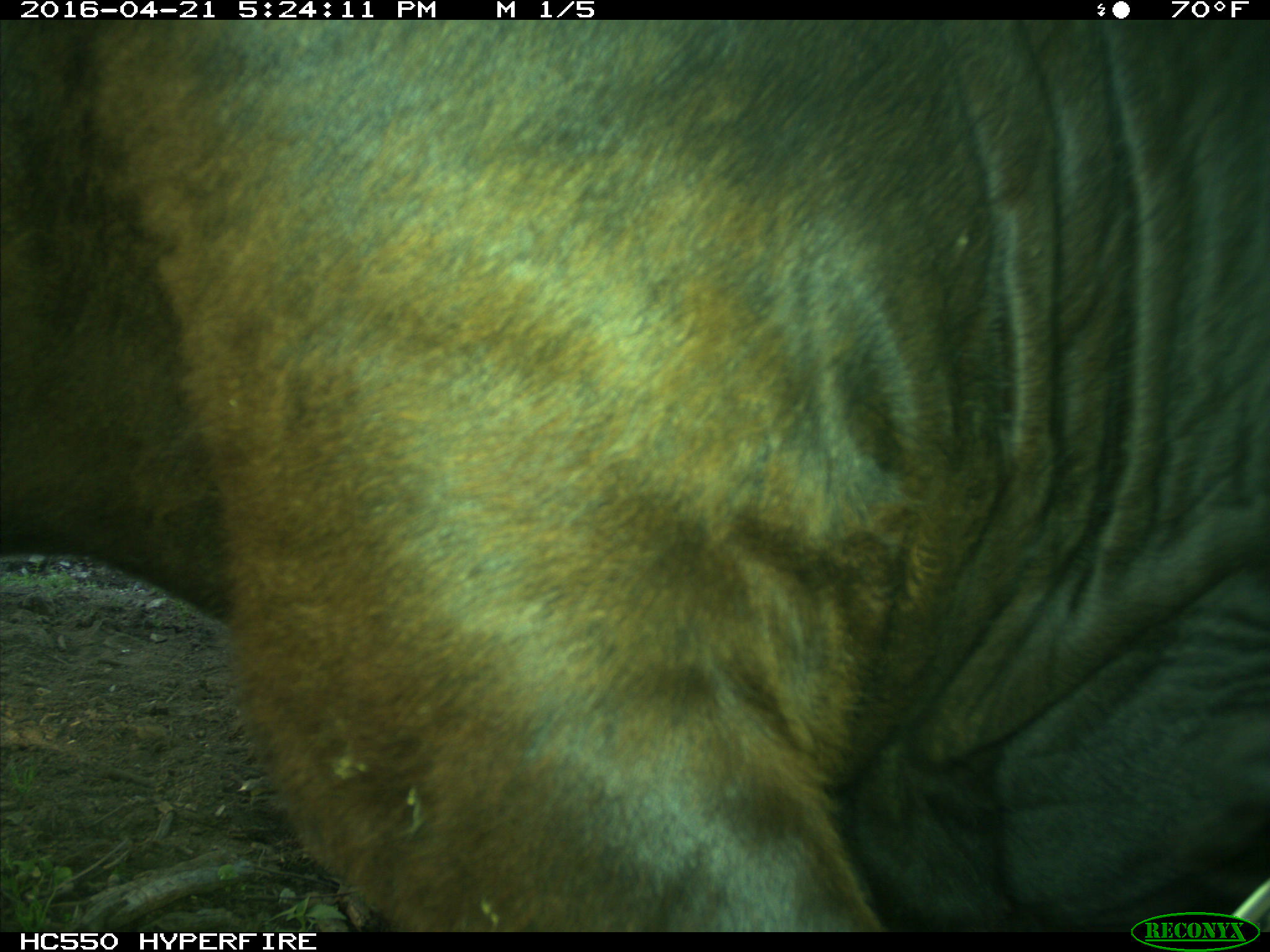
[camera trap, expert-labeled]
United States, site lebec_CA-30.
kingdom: Animalia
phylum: Chordata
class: Mammalia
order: Artiodactyla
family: Bovidae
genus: Bos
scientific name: Bos taurus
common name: domestic cow